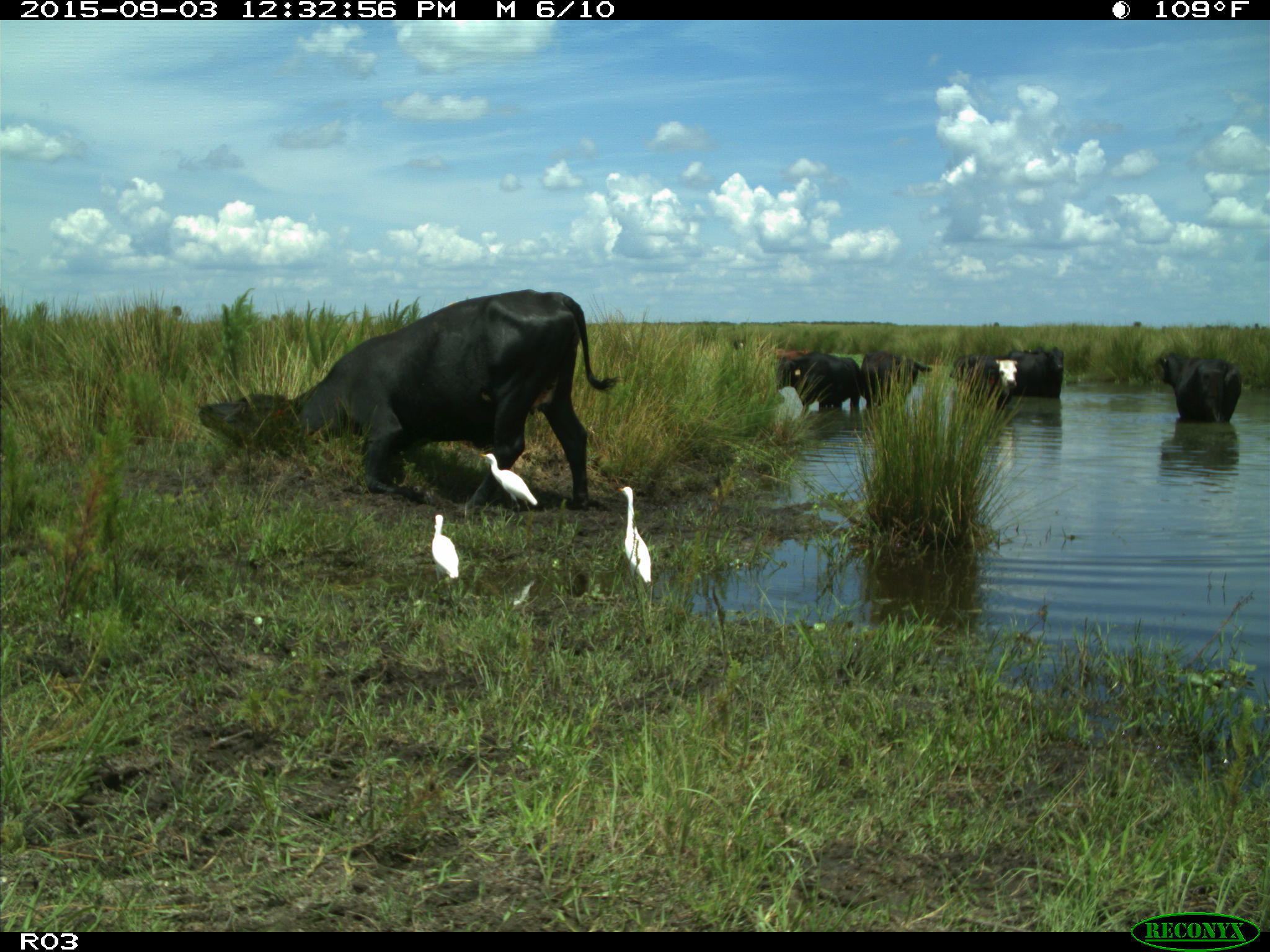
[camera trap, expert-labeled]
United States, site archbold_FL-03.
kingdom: Animalia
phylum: Chordata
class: Mammalia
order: Artiodactyla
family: Bovidae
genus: Bos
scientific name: Bos taurus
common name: domestic cow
Bos taurus (domestic cow).